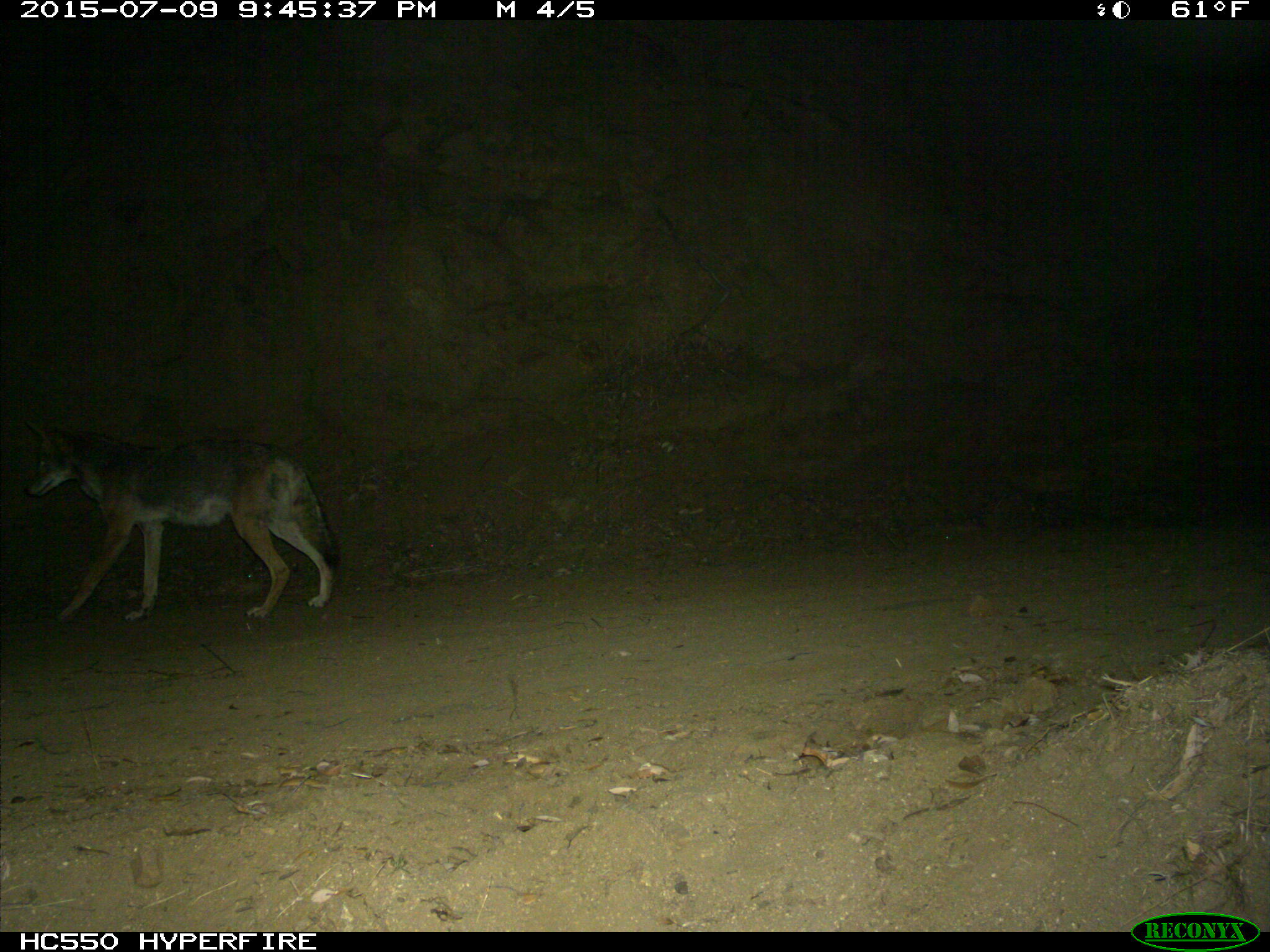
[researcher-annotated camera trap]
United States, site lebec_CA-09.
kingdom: Animalia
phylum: Chordata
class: Mammalia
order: Carnivora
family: Canidae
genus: Canis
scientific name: Canis latrans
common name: coyote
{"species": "Canis latrans (coyote)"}